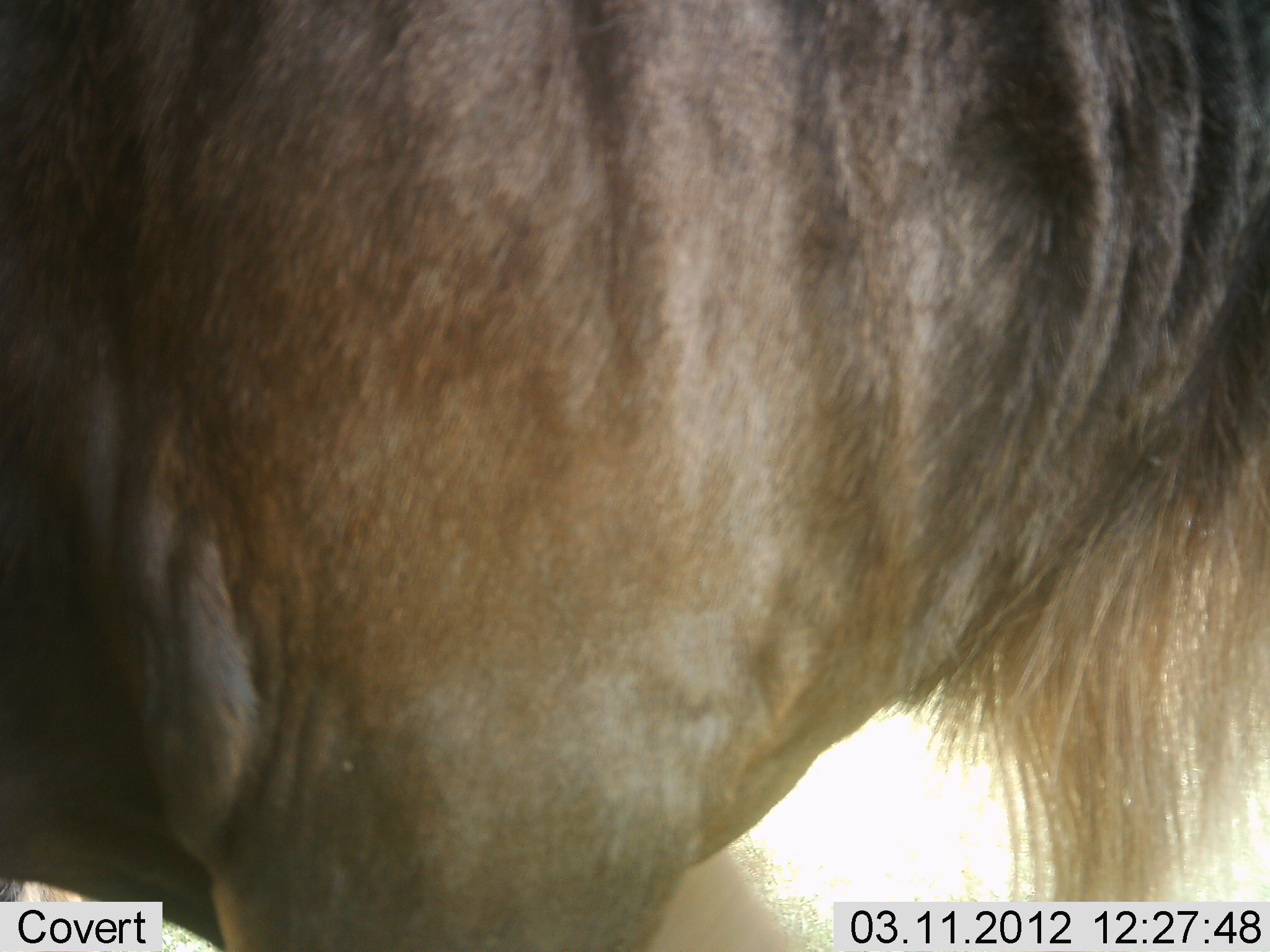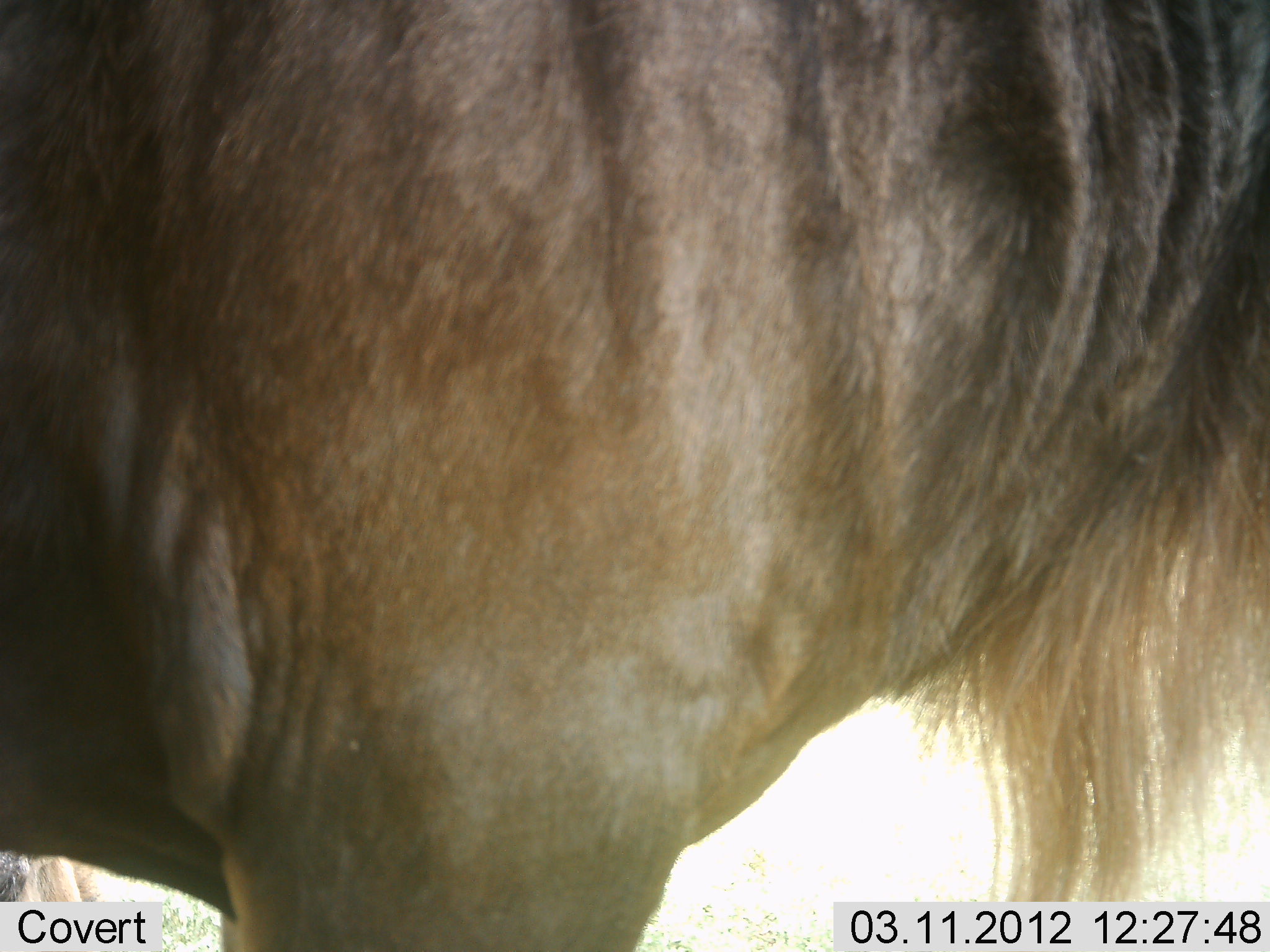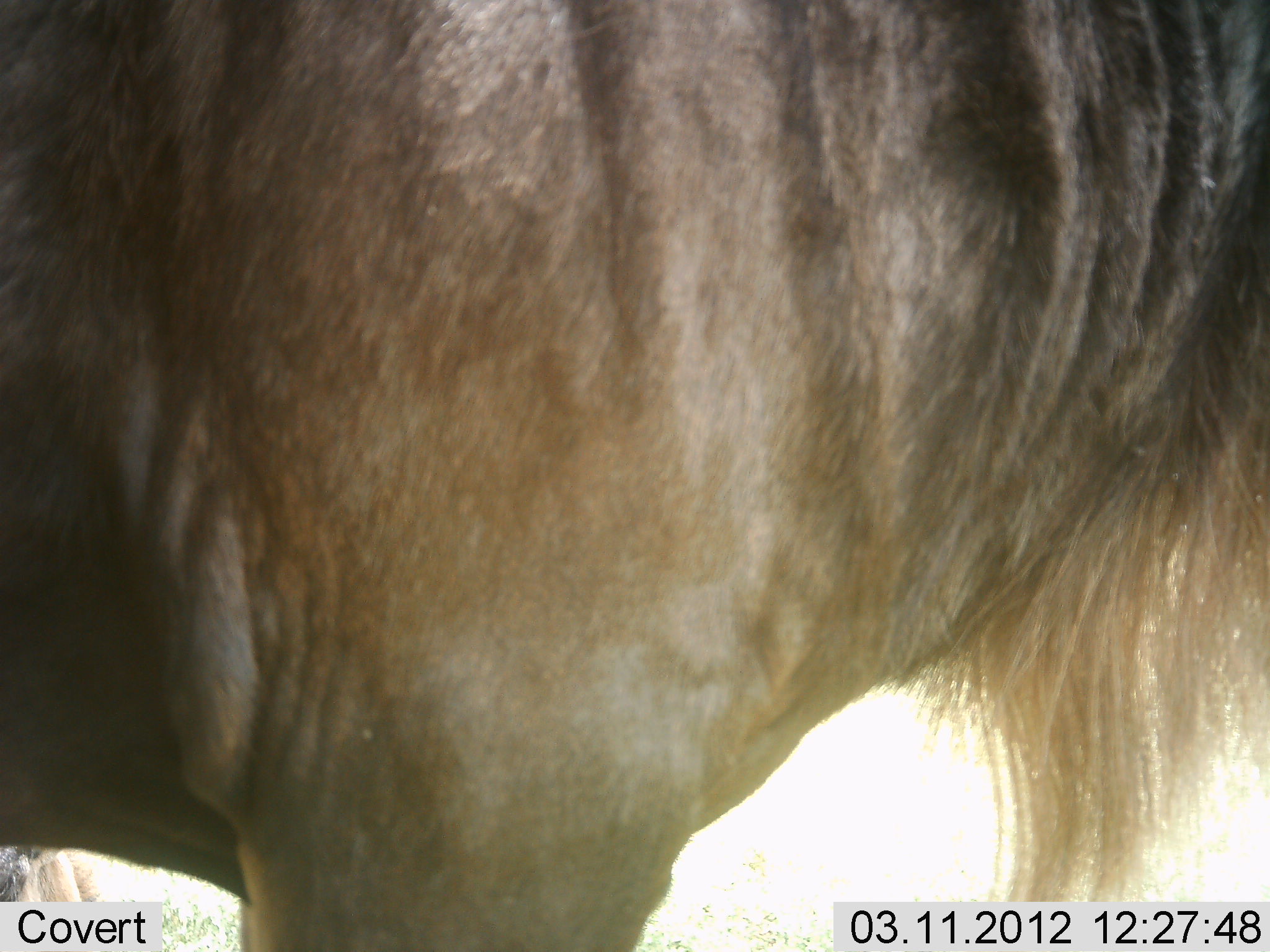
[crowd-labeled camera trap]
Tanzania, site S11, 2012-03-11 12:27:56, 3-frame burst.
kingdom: Animalia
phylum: Chordata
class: Mammalia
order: Artiodactyla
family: Bovidae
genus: Connochaetes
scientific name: Connochaetes taurinus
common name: blue wildebeest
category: wildebeest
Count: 1.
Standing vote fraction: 93%.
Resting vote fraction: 4%.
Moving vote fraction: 7%.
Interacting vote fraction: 0%.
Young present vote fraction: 0%.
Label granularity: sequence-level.